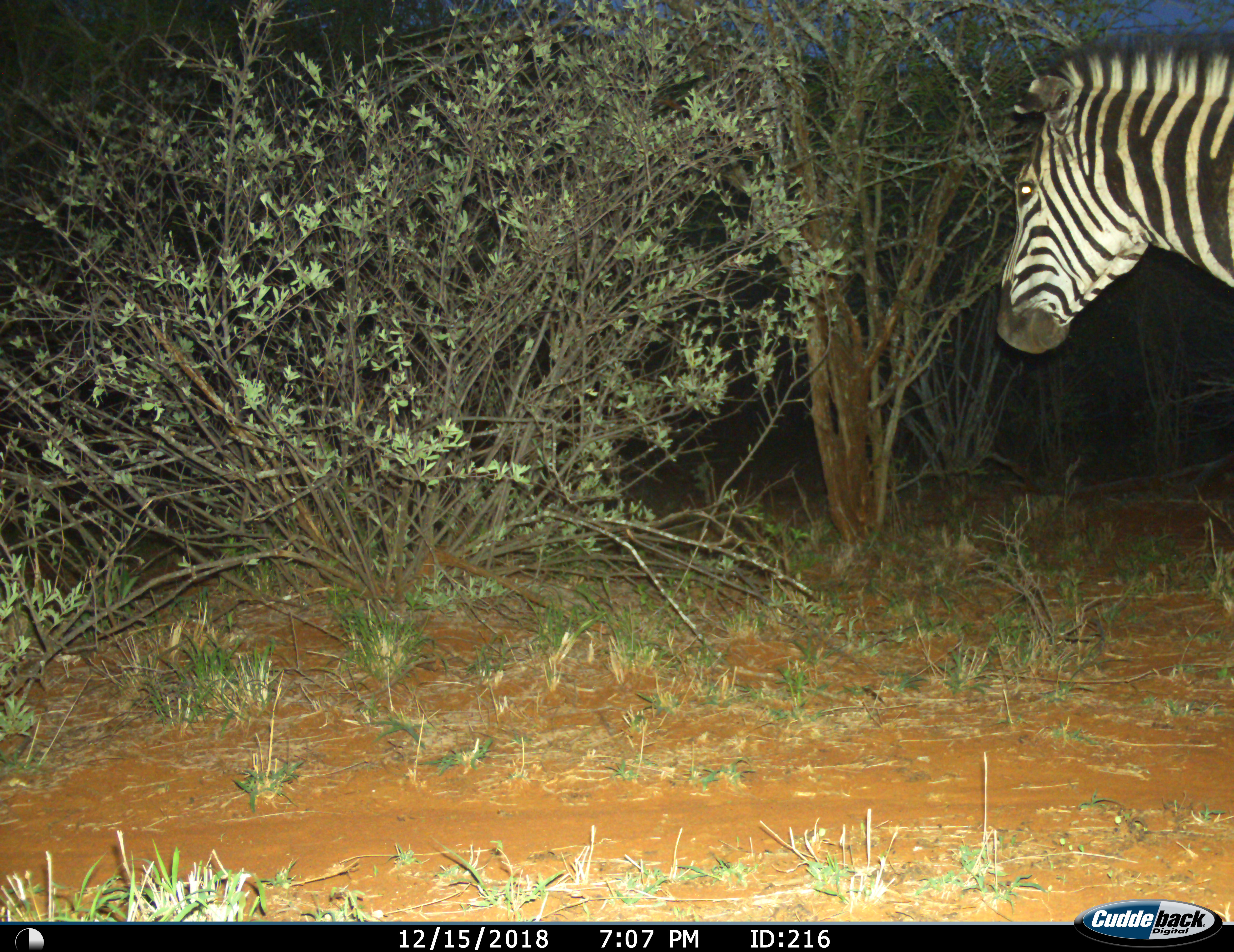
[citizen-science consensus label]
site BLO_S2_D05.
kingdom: Animalia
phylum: Chordata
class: Mammalia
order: Perissodactyla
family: Equidae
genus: Equus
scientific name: Equus quagga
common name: plains zebra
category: zebraplains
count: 1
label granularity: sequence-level